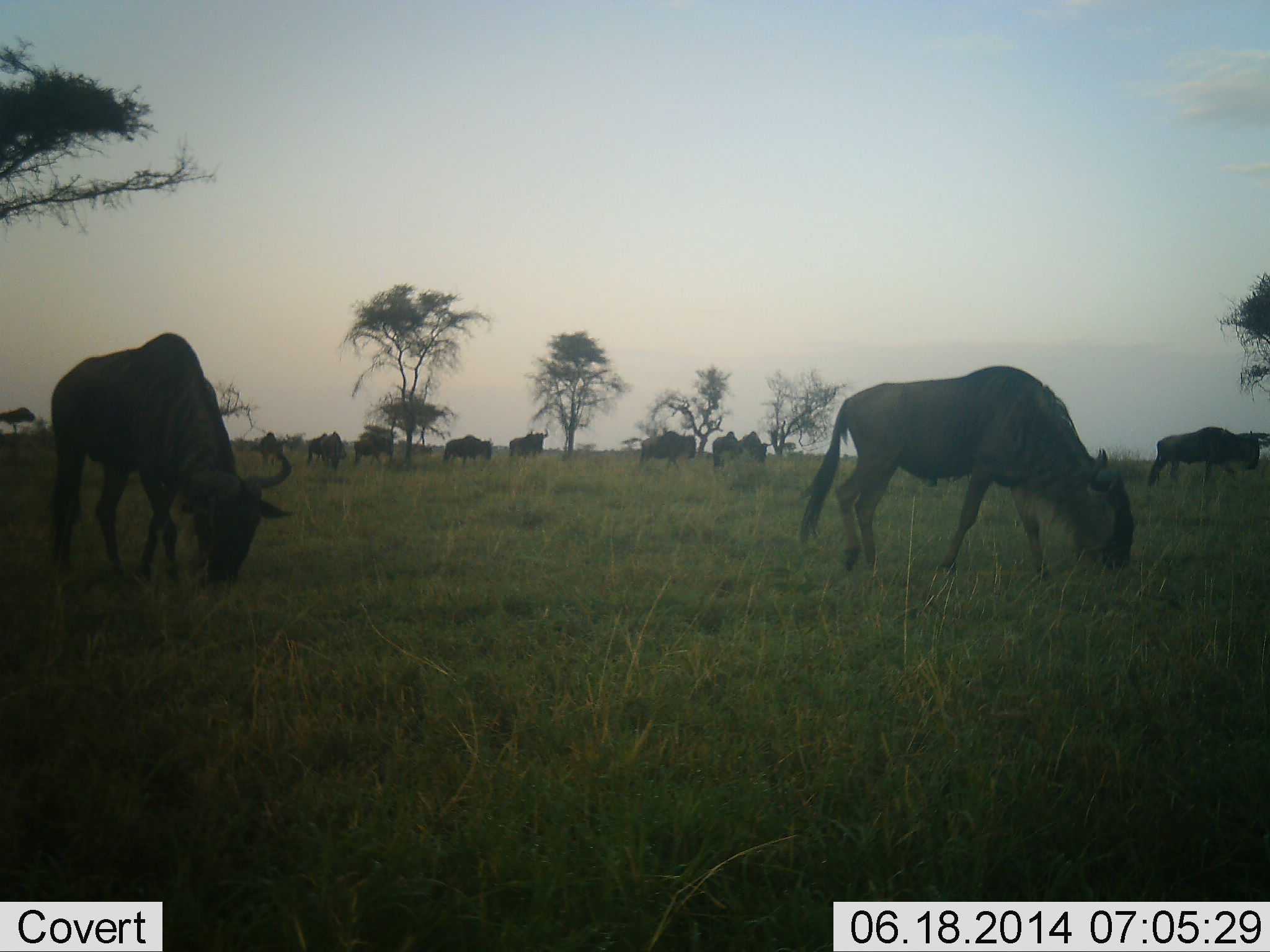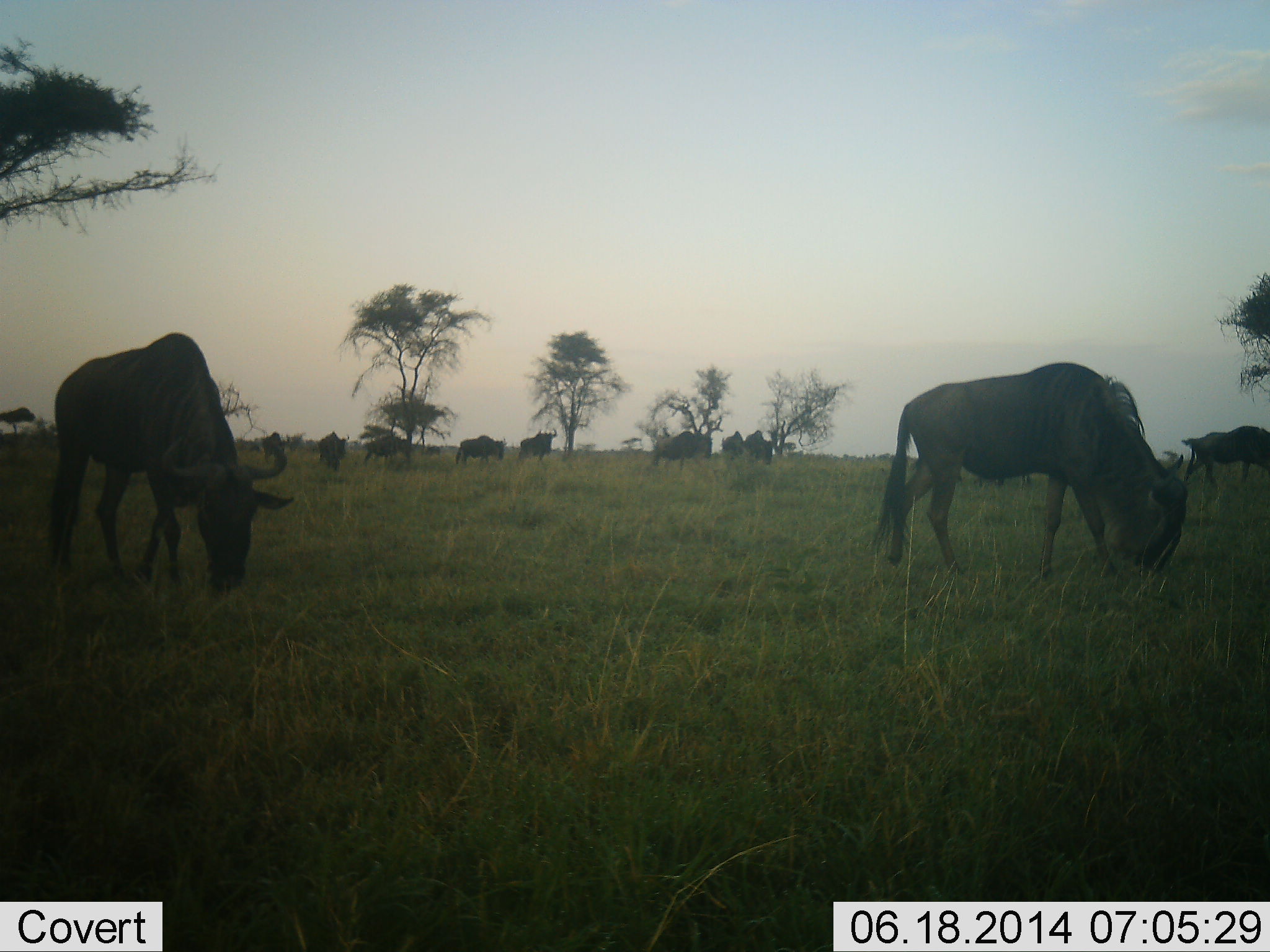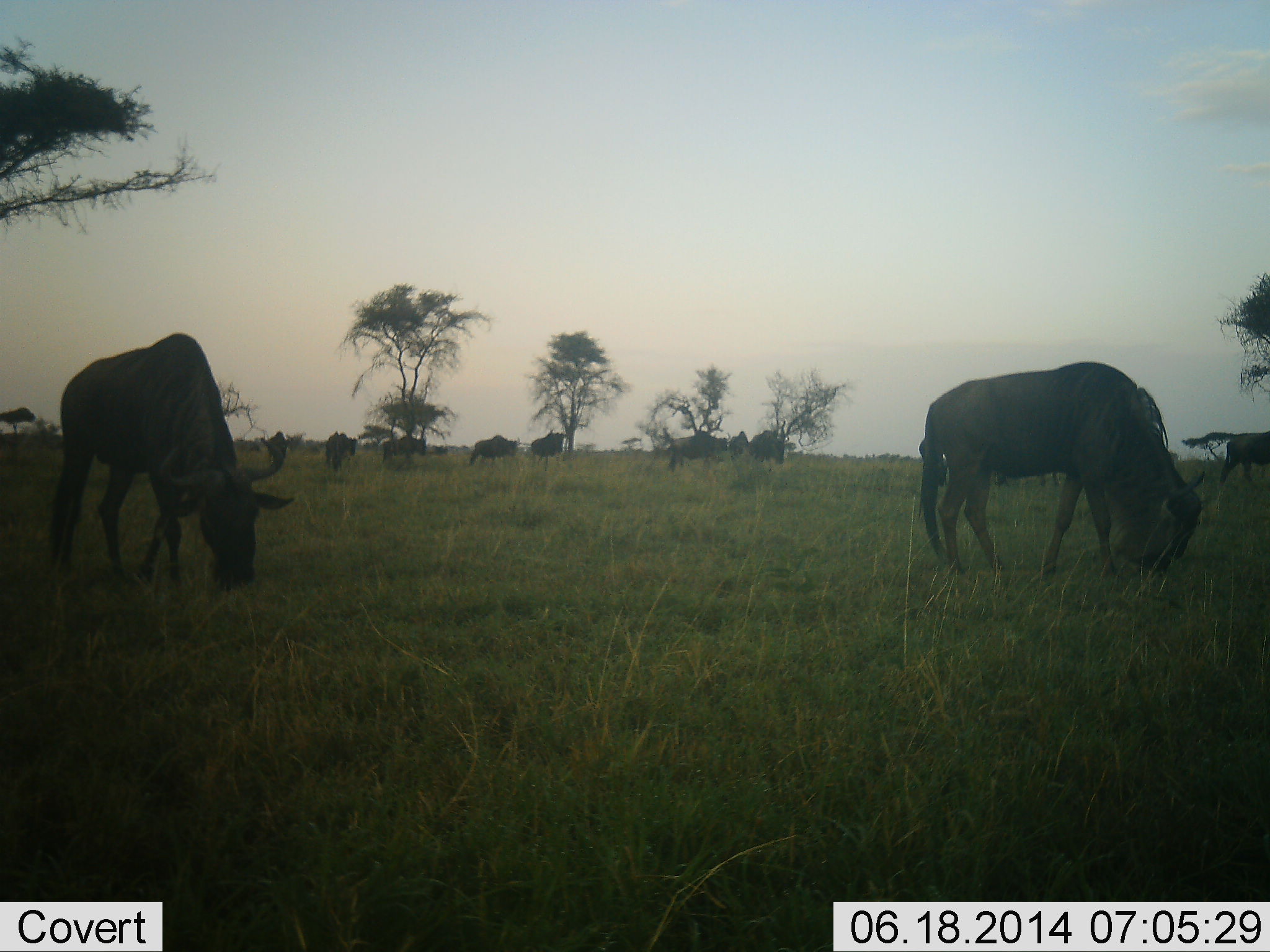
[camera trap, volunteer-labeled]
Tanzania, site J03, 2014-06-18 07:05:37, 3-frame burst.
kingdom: Animalia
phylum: Chordata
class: Mammalia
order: Artiodactyla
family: Bovidae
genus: Connochaetes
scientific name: Connochaetes taurinus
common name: blue wildebeest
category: wildebeest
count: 11-50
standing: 0%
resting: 0%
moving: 40%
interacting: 0%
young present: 0%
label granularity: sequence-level